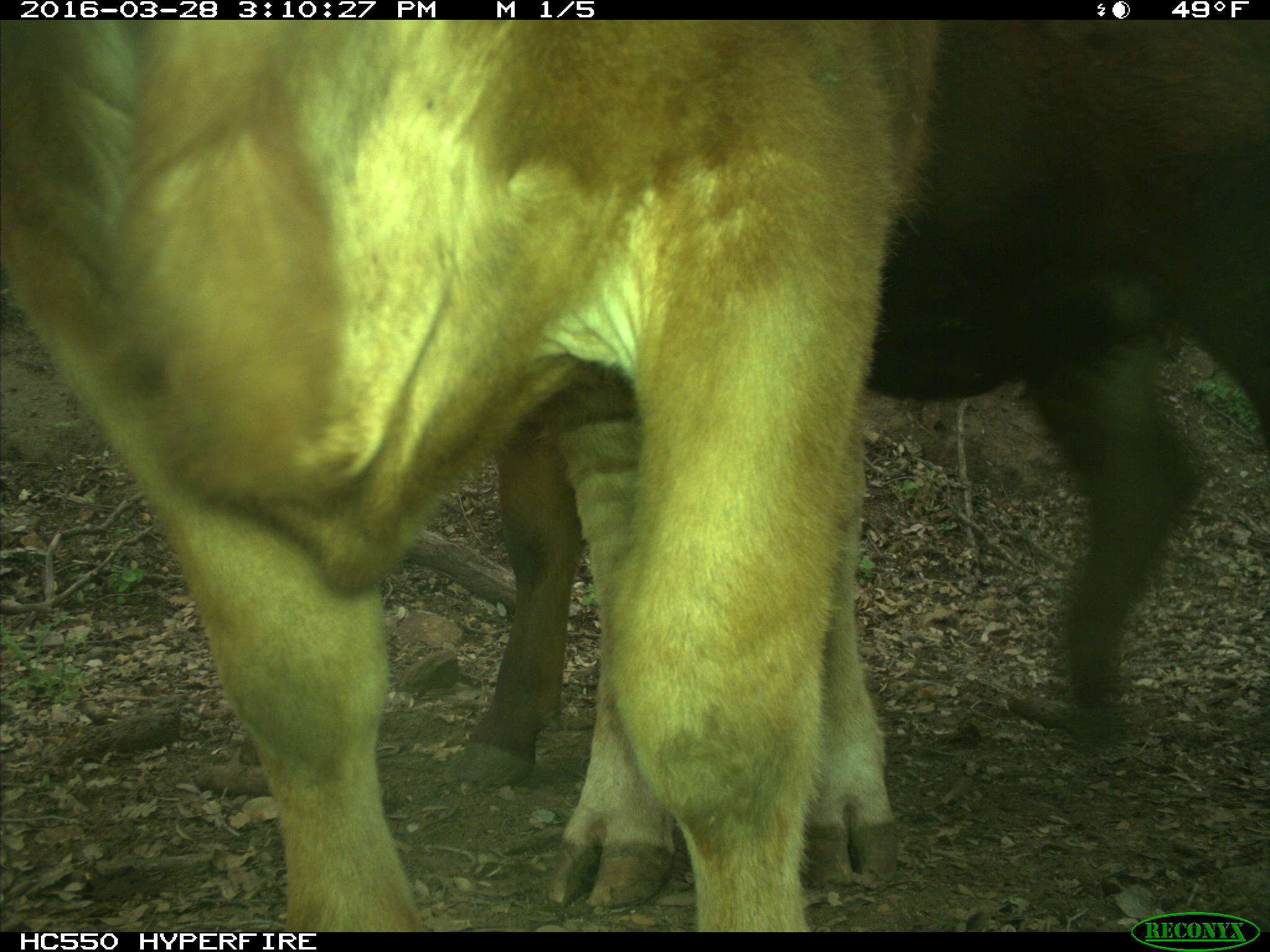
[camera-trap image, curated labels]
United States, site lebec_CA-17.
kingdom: Animalia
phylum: Chordata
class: Mammalia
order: Artiodactyla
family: Bovidae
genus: Bos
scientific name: Bos taurus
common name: domestic cow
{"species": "Bos taurus (domestic cow)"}